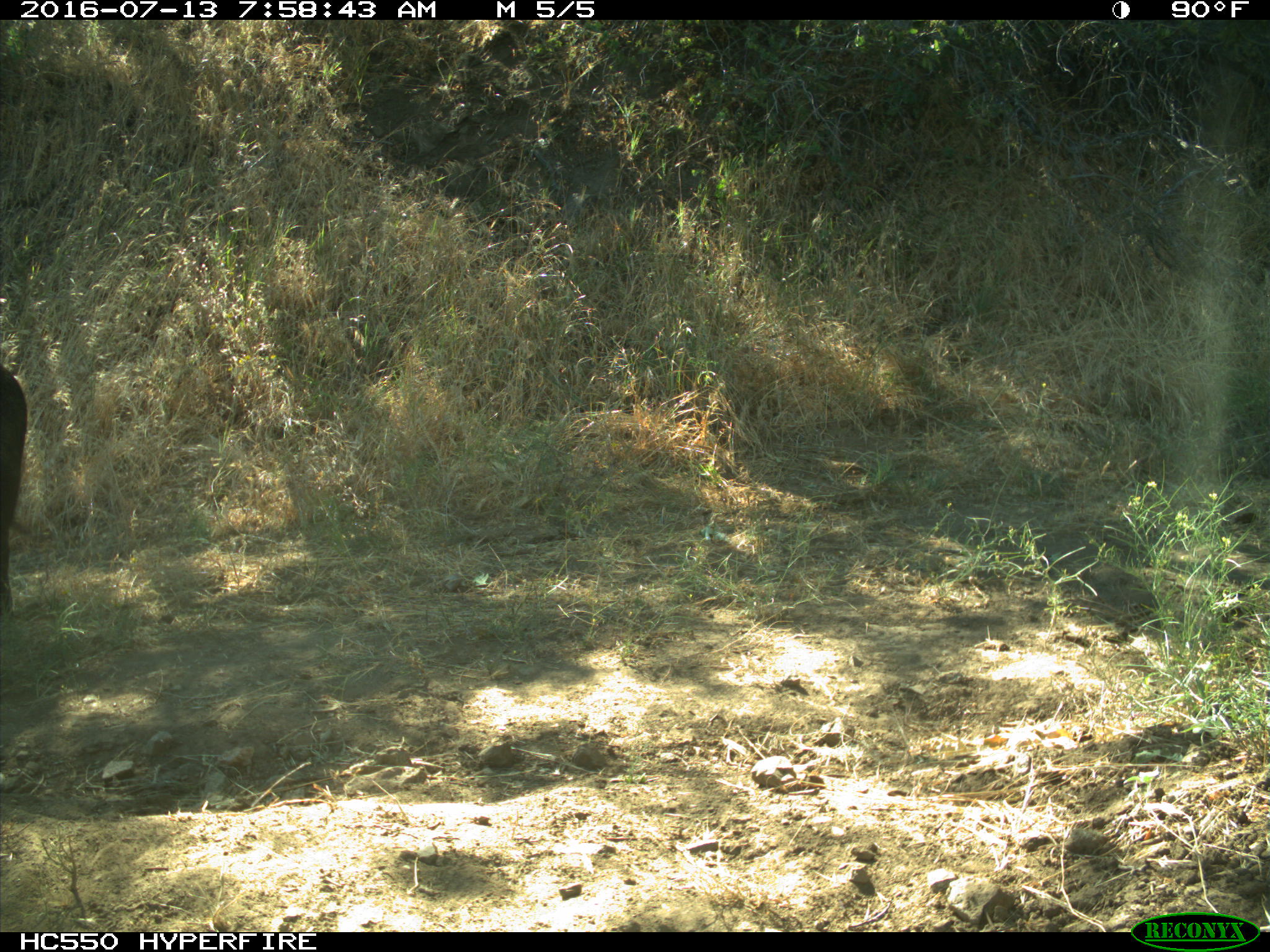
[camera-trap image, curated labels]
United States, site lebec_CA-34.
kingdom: Animalia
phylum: Chordata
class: Mammalia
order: Artiodactyla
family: Suidae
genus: Sus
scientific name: Sus scrofa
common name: wild boar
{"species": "Sus scrofa (wild boar)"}